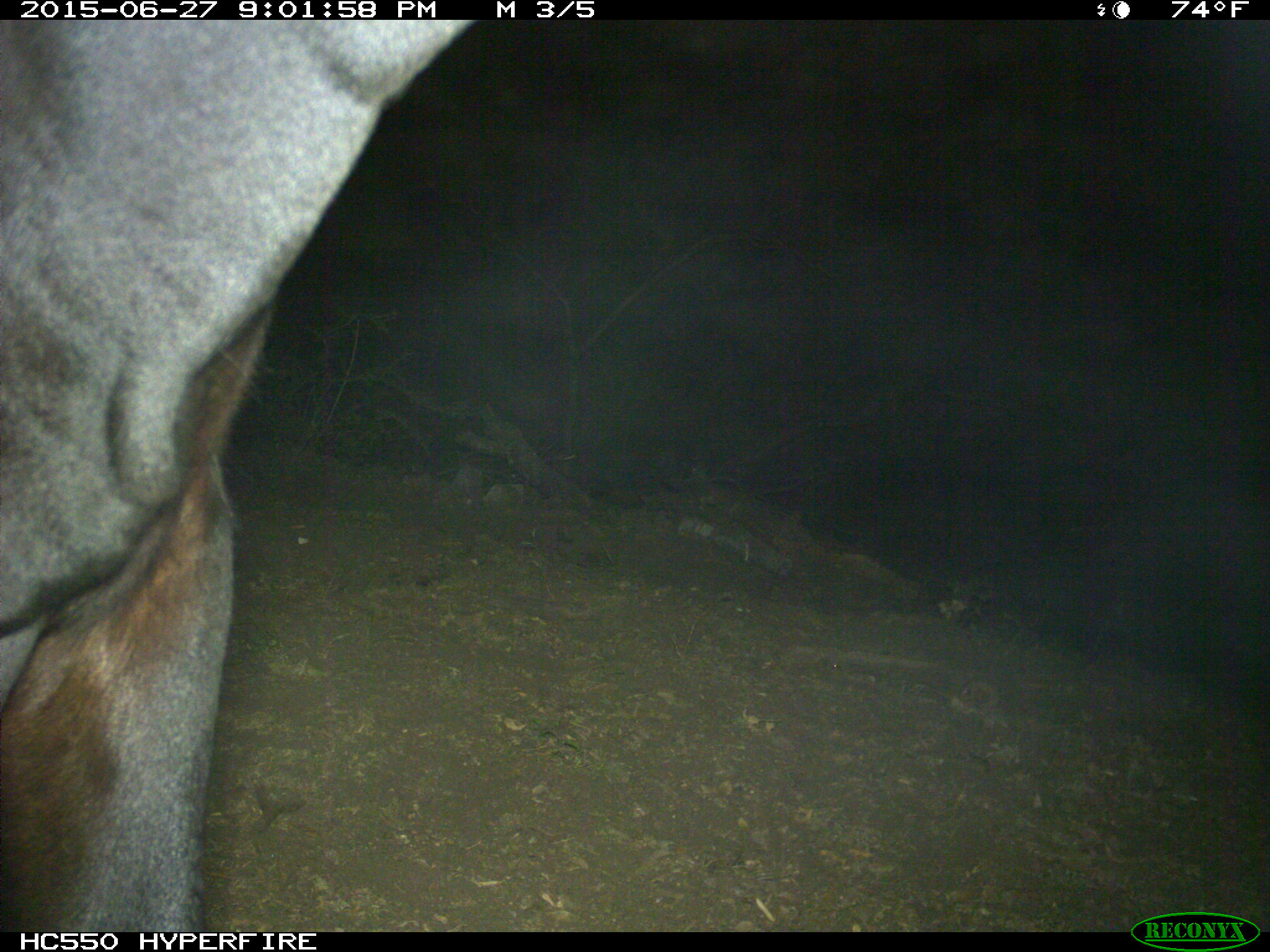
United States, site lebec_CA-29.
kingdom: Animalia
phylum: Chordata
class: Mammalia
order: Artiodactyla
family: Bovidae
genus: Bos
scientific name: Bos taurus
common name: domestic cow